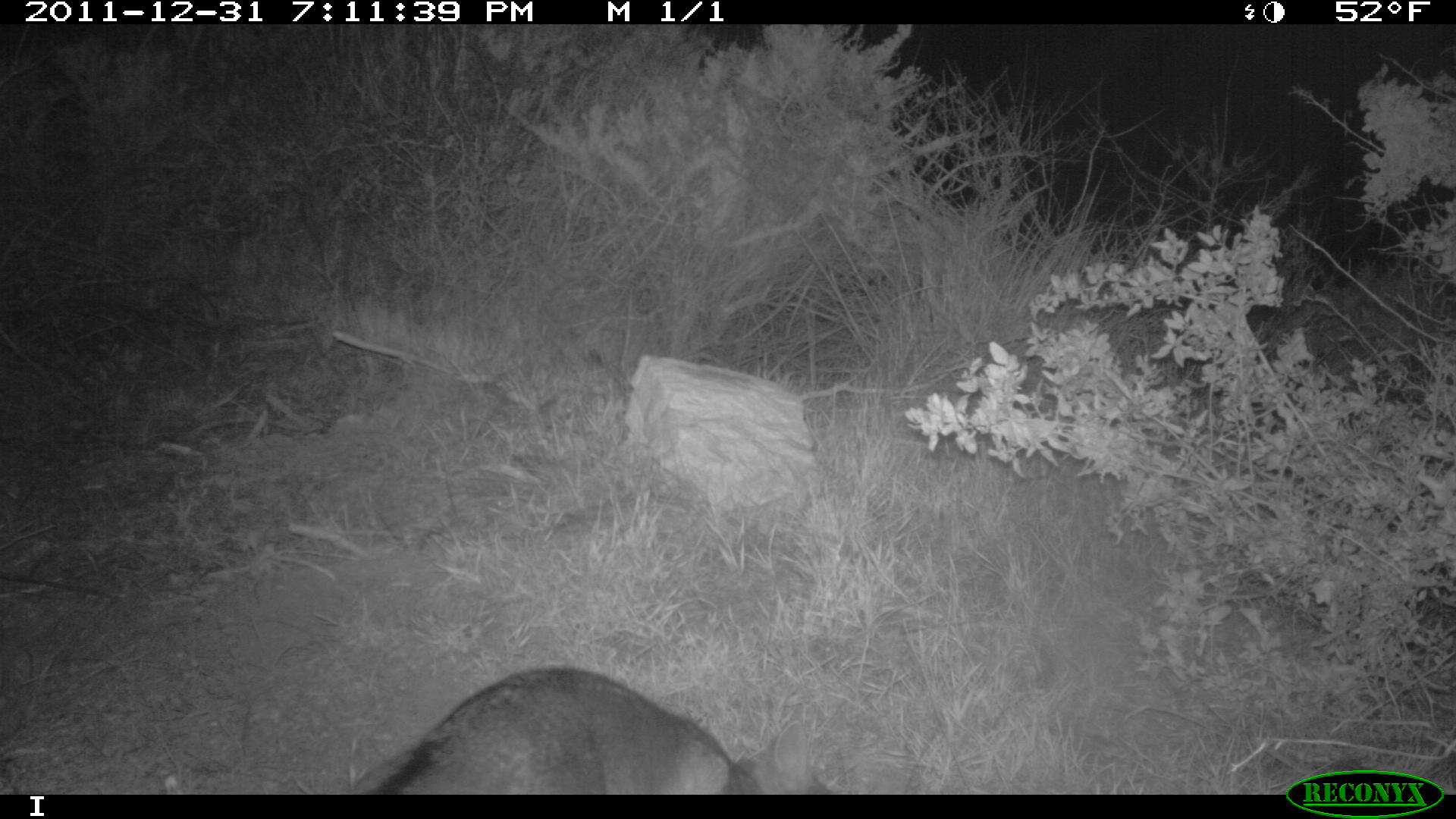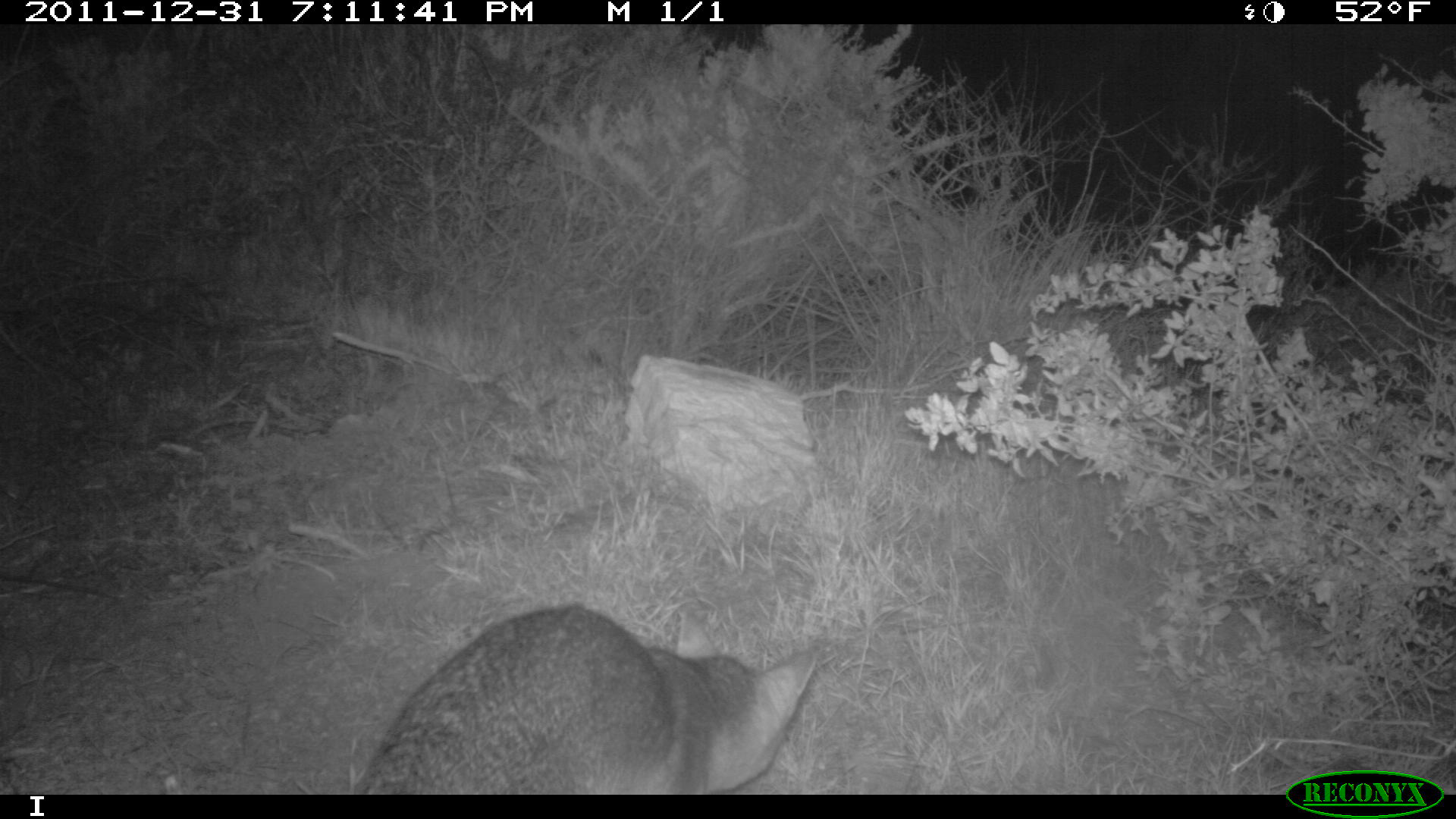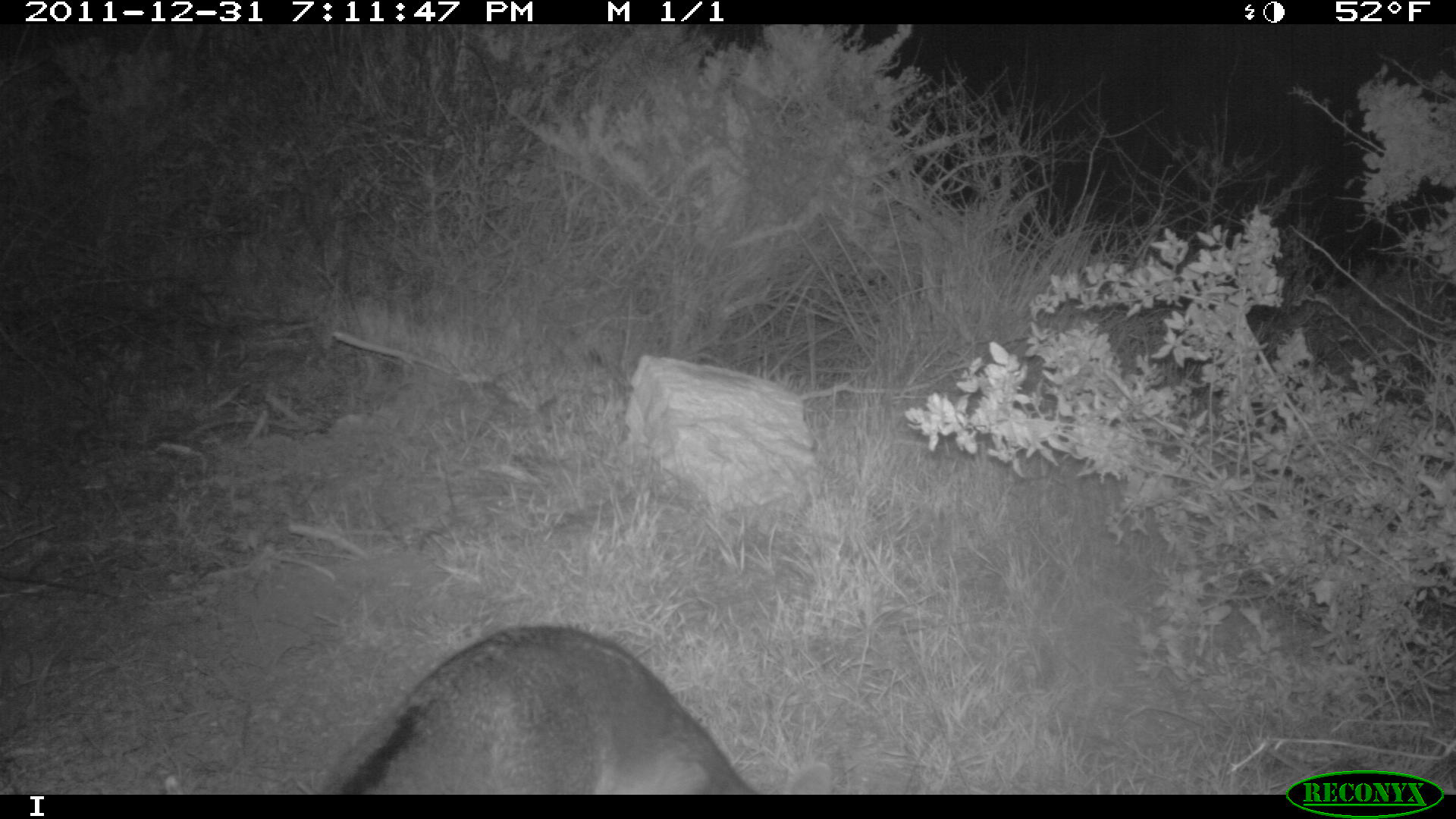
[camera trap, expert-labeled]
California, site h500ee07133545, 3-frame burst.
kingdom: Animalia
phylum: Chordata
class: Mammalia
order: Carnivora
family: Canidae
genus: Urocyon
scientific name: Urocyon littoralis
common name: island fox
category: fox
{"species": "fox (island fox) (Urocyon littoralis)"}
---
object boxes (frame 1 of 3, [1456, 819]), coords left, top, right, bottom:
fox: 367, 667, 829, 795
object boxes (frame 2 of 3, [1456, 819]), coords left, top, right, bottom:
fox: 352, 604, 817, 792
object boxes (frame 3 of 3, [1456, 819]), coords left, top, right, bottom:
fox: 340, 626, 832, 794